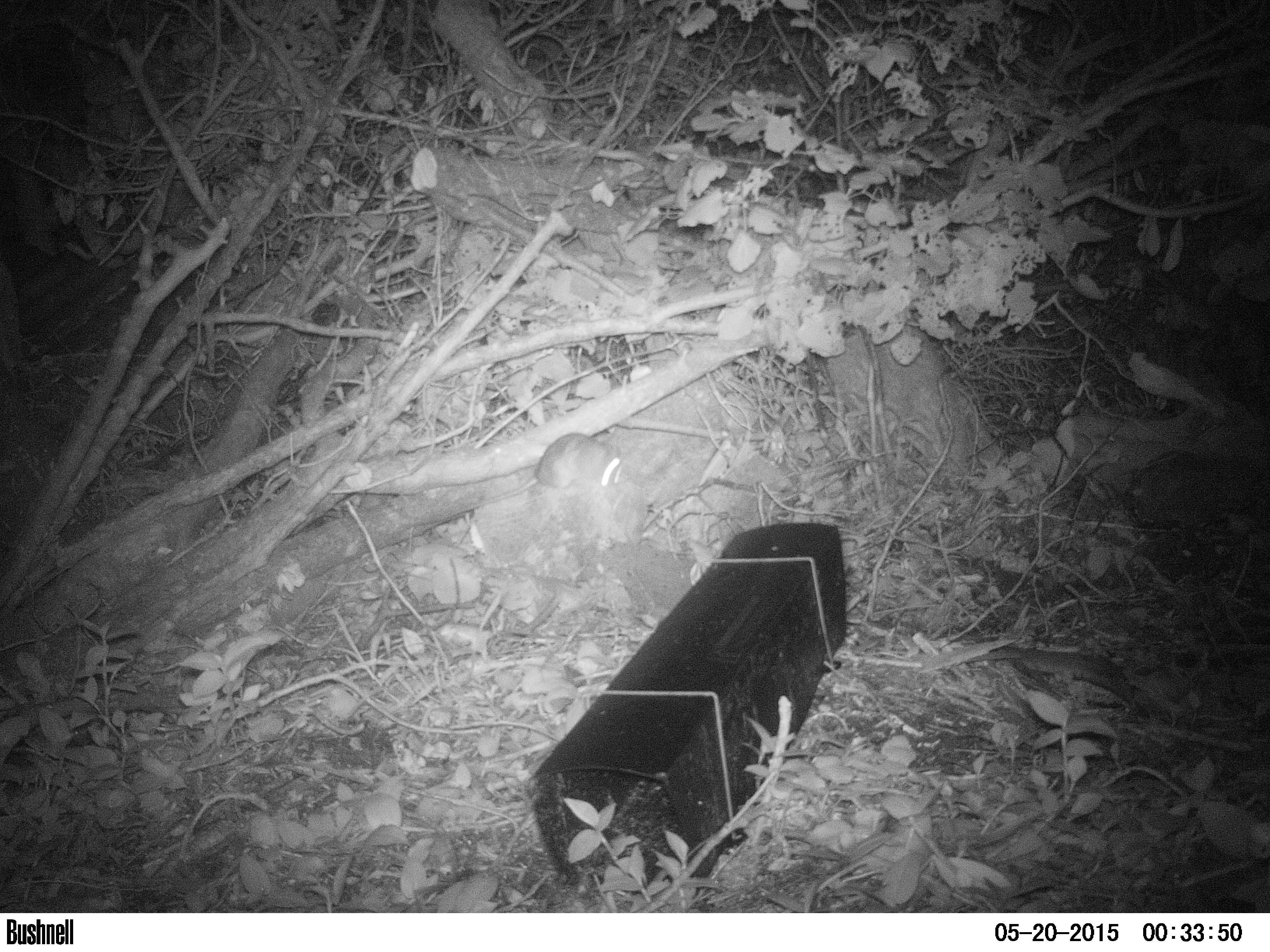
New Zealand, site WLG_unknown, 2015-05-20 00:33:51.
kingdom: Animalia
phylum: Chordata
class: Mammalia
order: Rodentia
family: Muridae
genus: Rattus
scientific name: Rattus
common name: rat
Rat (Rattus).